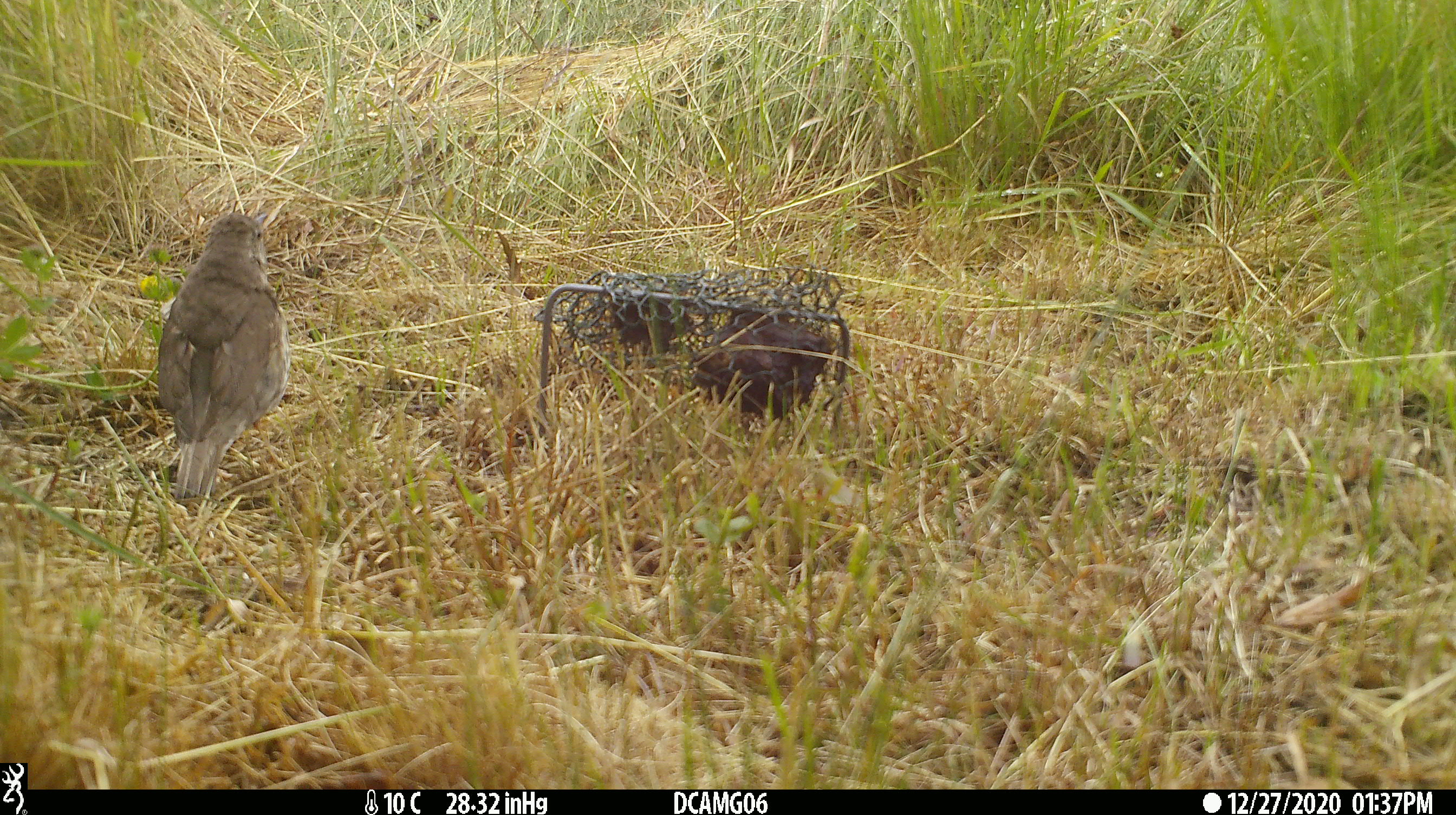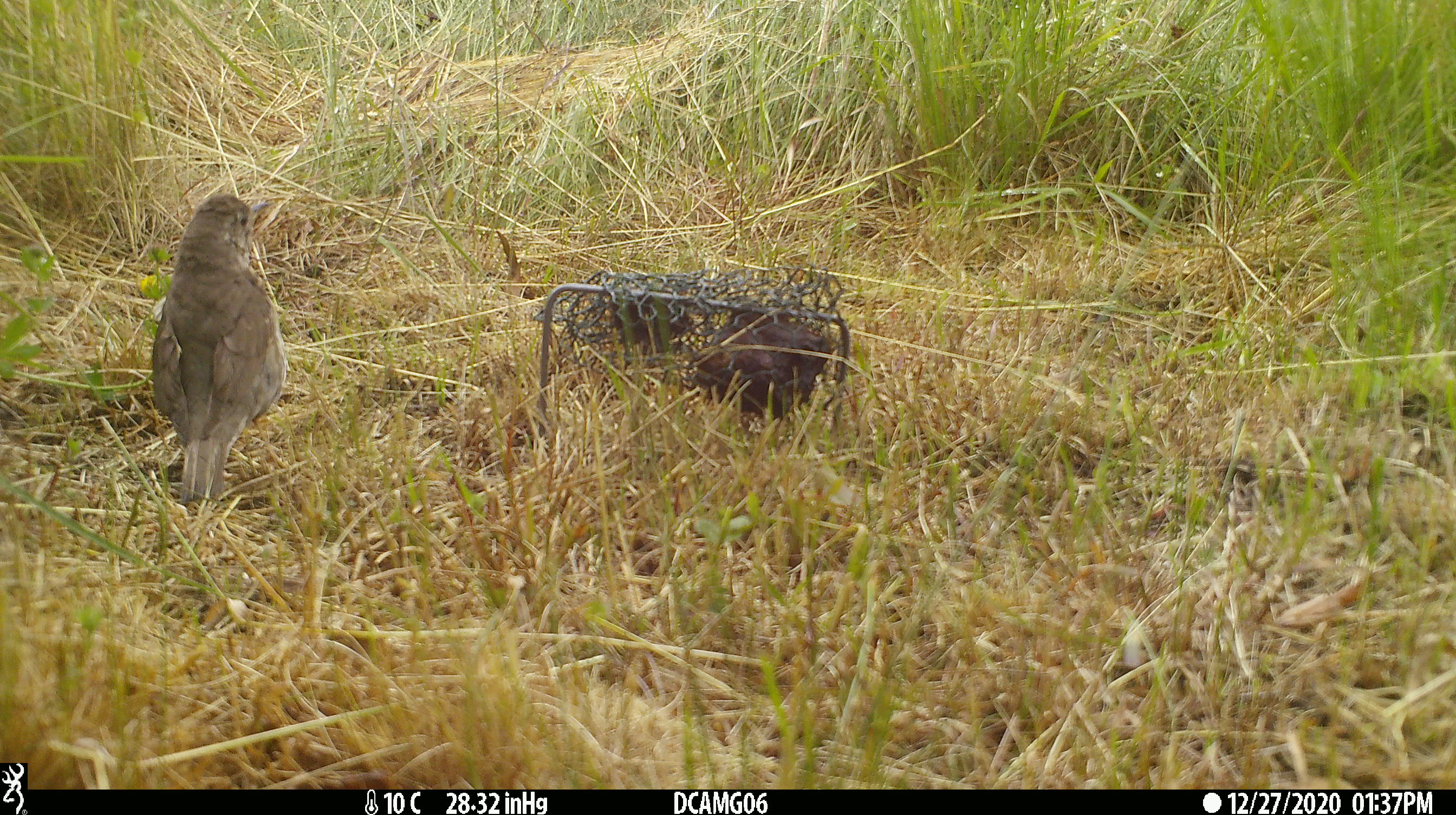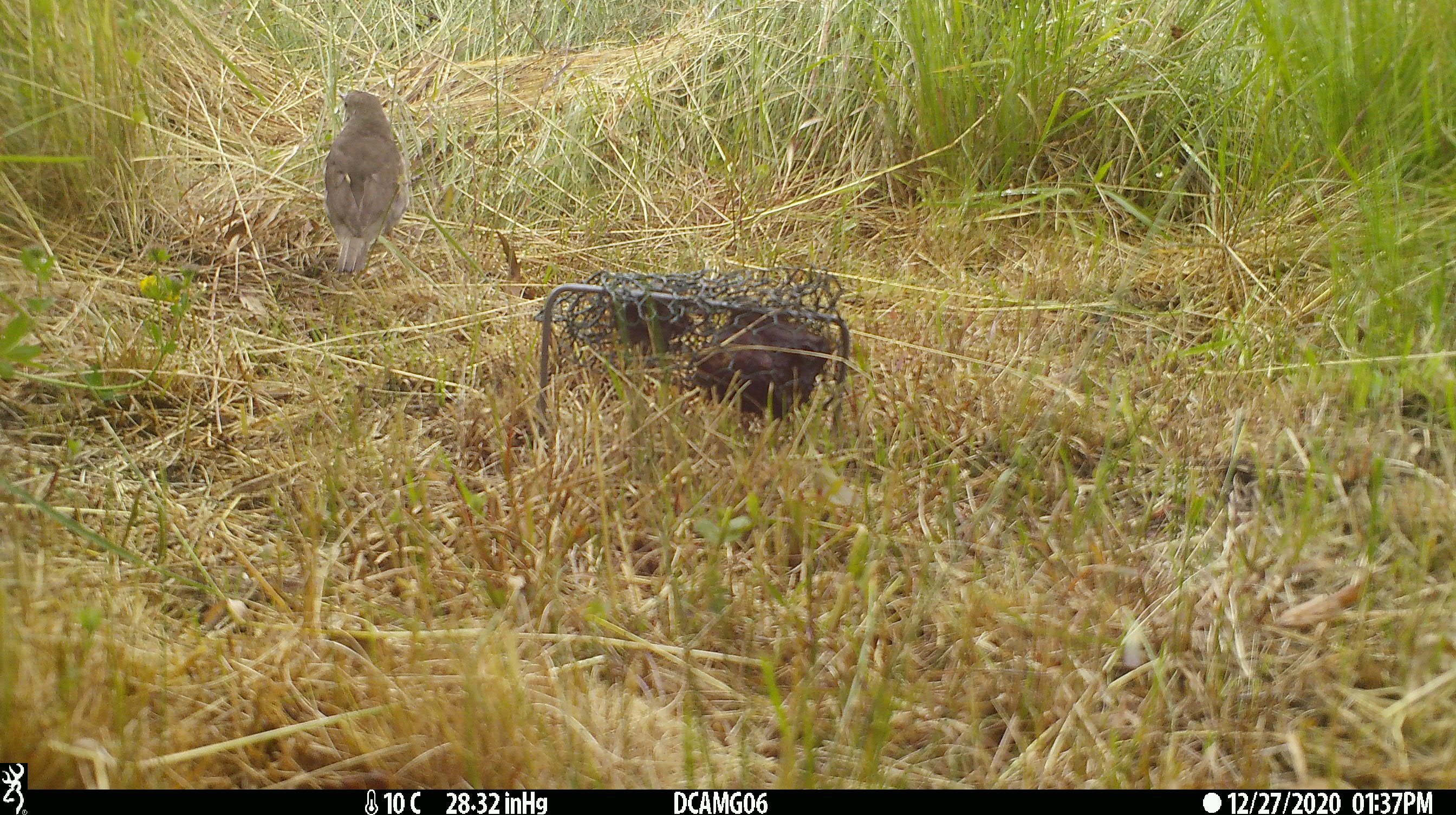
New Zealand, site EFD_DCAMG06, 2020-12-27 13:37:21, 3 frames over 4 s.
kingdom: Animalia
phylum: Chordata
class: Aves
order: Passeriformes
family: Turdidae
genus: Turdus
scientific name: Turdus philomelos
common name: song thrush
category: thrush